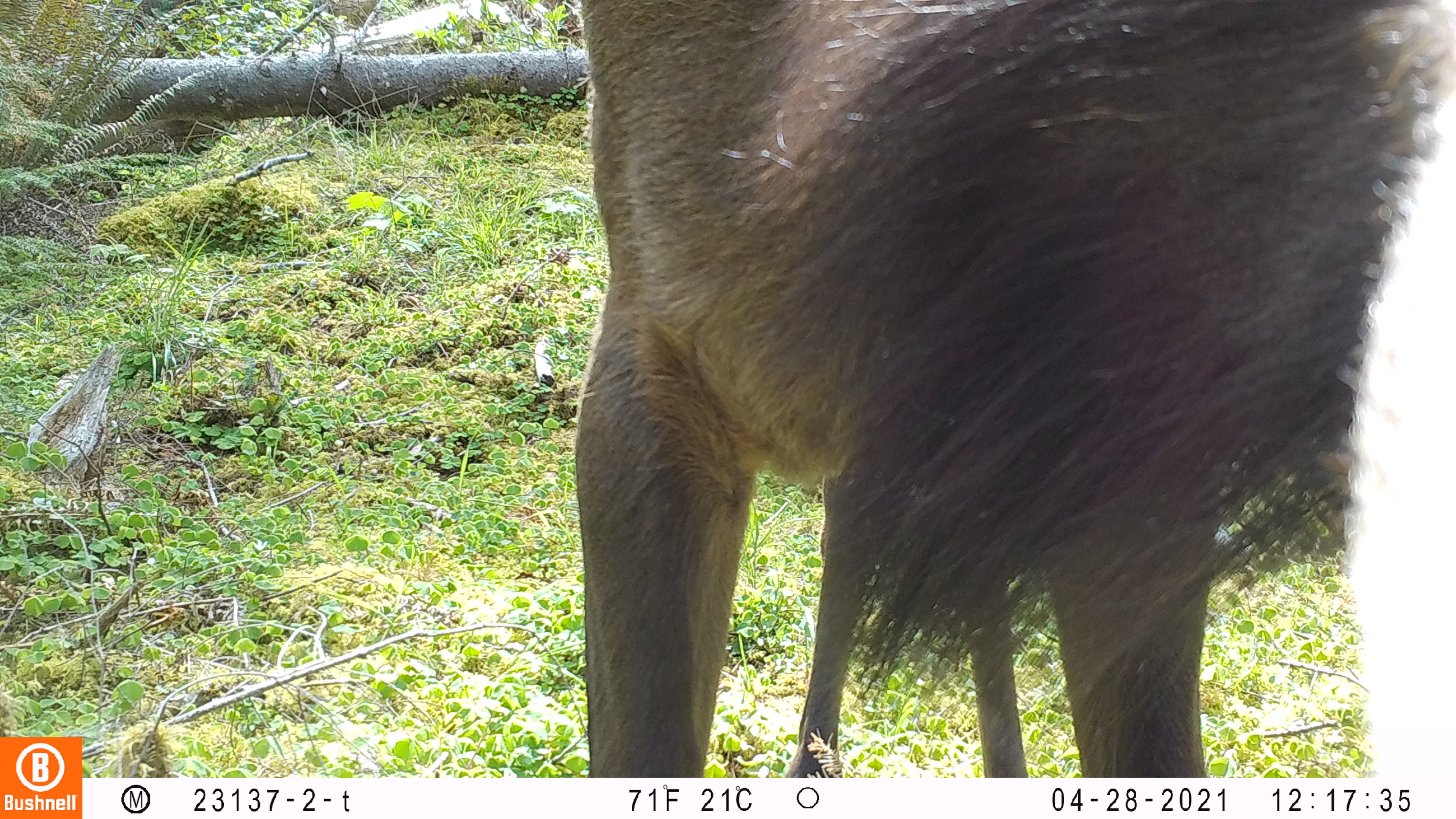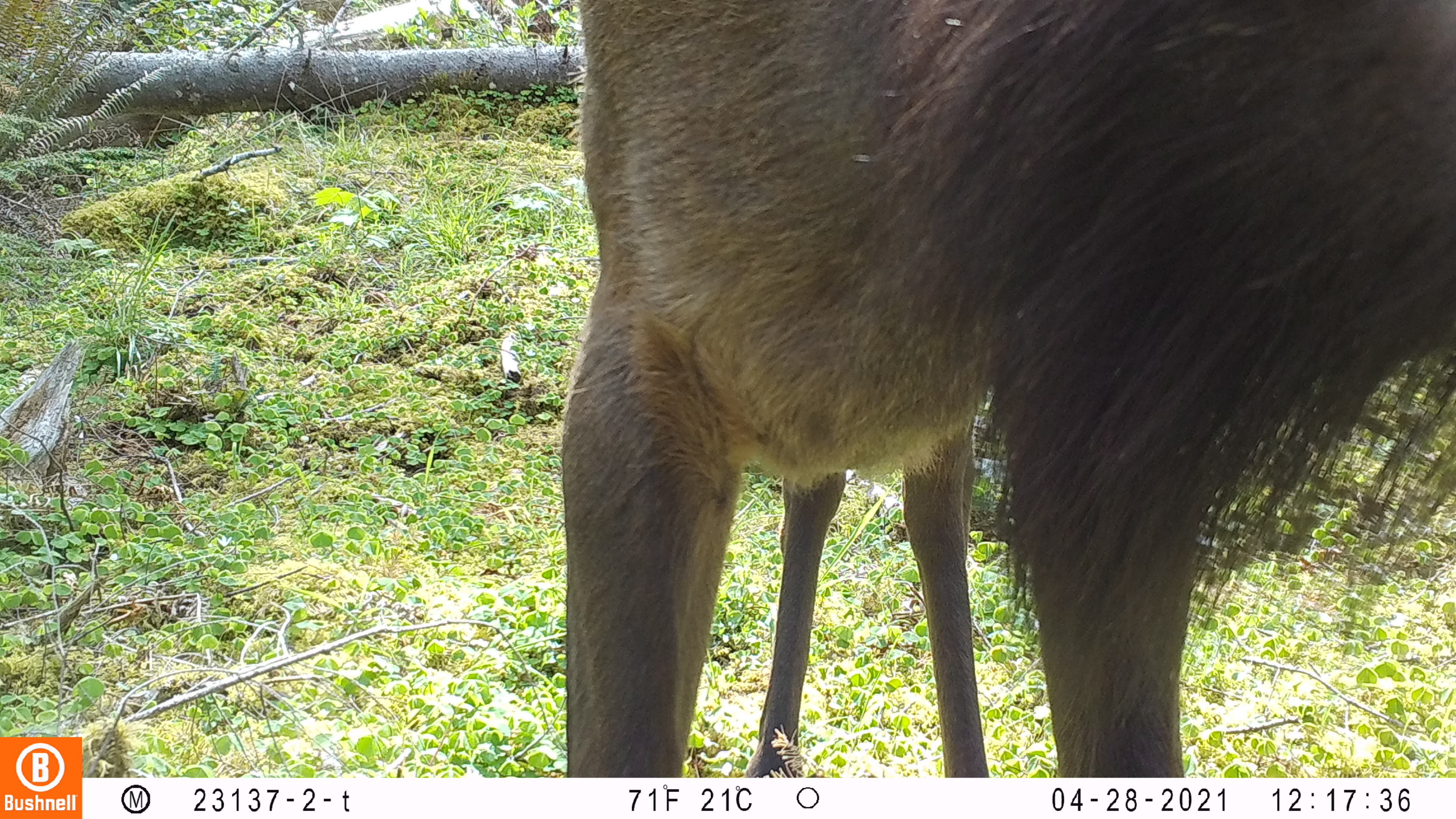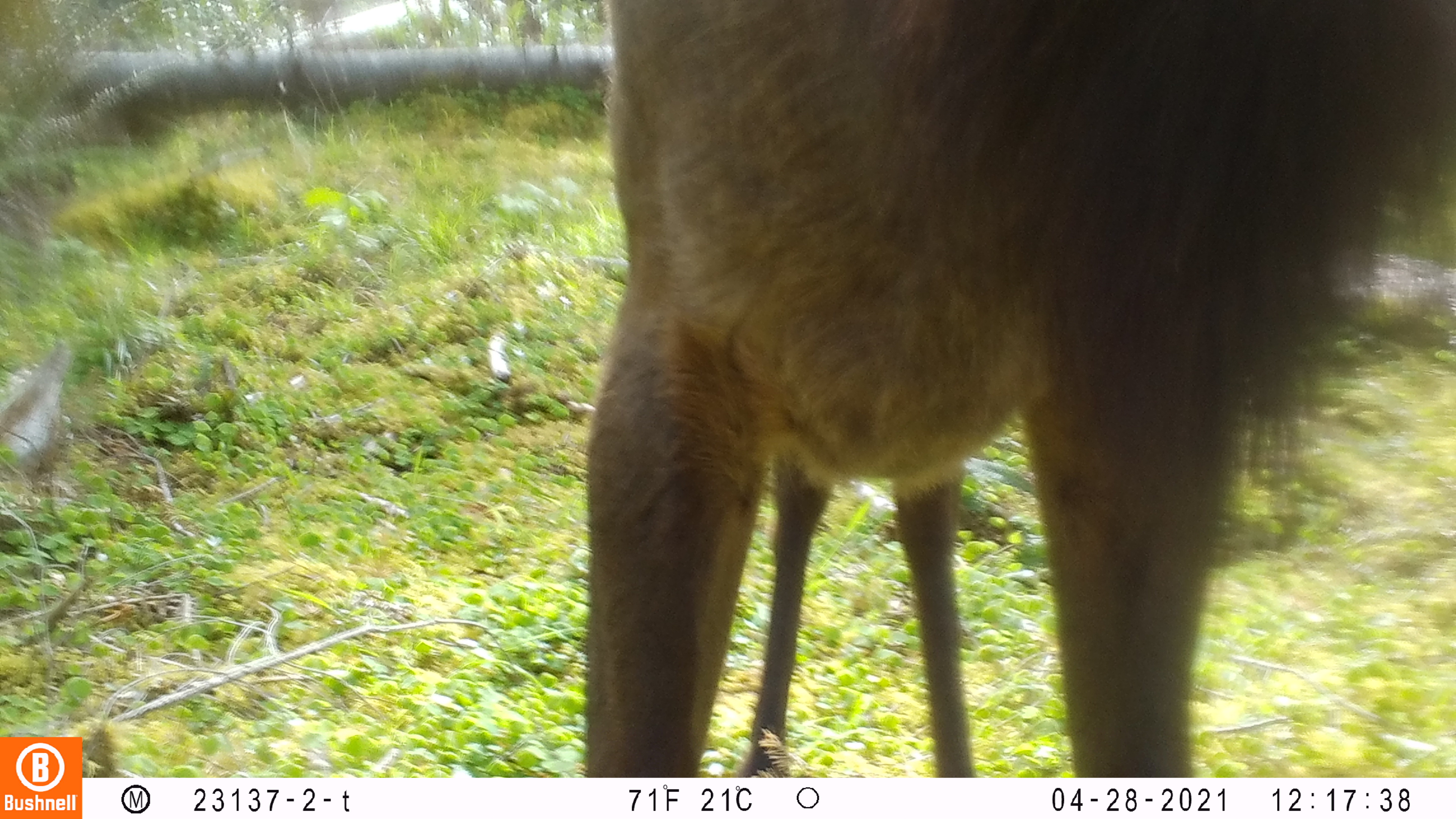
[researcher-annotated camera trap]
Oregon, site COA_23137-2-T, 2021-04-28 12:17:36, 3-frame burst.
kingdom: Animalia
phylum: Chordata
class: Mammalia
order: Artiodactyla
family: Cervidae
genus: Cervus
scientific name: Cervus canadensis roosevelti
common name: roosevelt elk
Roosevelt elk (Cervus canadensis roosevelti).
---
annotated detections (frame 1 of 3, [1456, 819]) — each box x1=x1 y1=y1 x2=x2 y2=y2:
roosevelt elk: x1=574 y1=0 x2=1450 y2=774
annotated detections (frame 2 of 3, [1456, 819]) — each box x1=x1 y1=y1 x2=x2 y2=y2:
roosevelt elk: x1=553 y1=0 x2=1450 y2=773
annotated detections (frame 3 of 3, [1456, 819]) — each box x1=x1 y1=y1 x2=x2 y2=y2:
roosevelt elk: x1=569 y1=0 x2=1450 y2=774